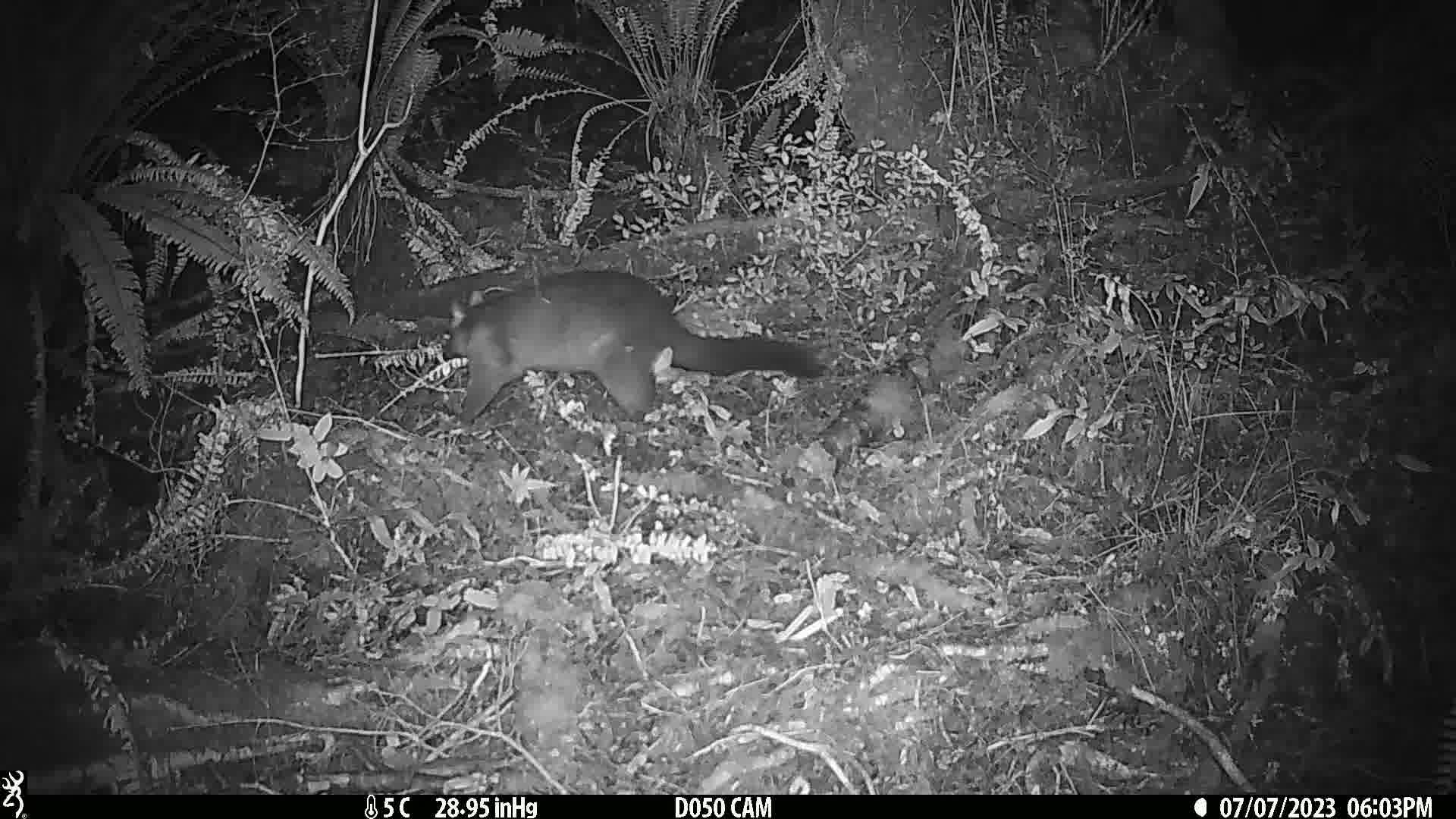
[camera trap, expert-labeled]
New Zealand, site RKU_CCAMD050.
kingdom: Animalia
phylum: Chordata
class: Mammalia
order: Diprotodontia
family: Phalangeridae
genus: Trichosurus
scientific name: Trichosurus vulpecula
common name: common brushtail possum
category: possum